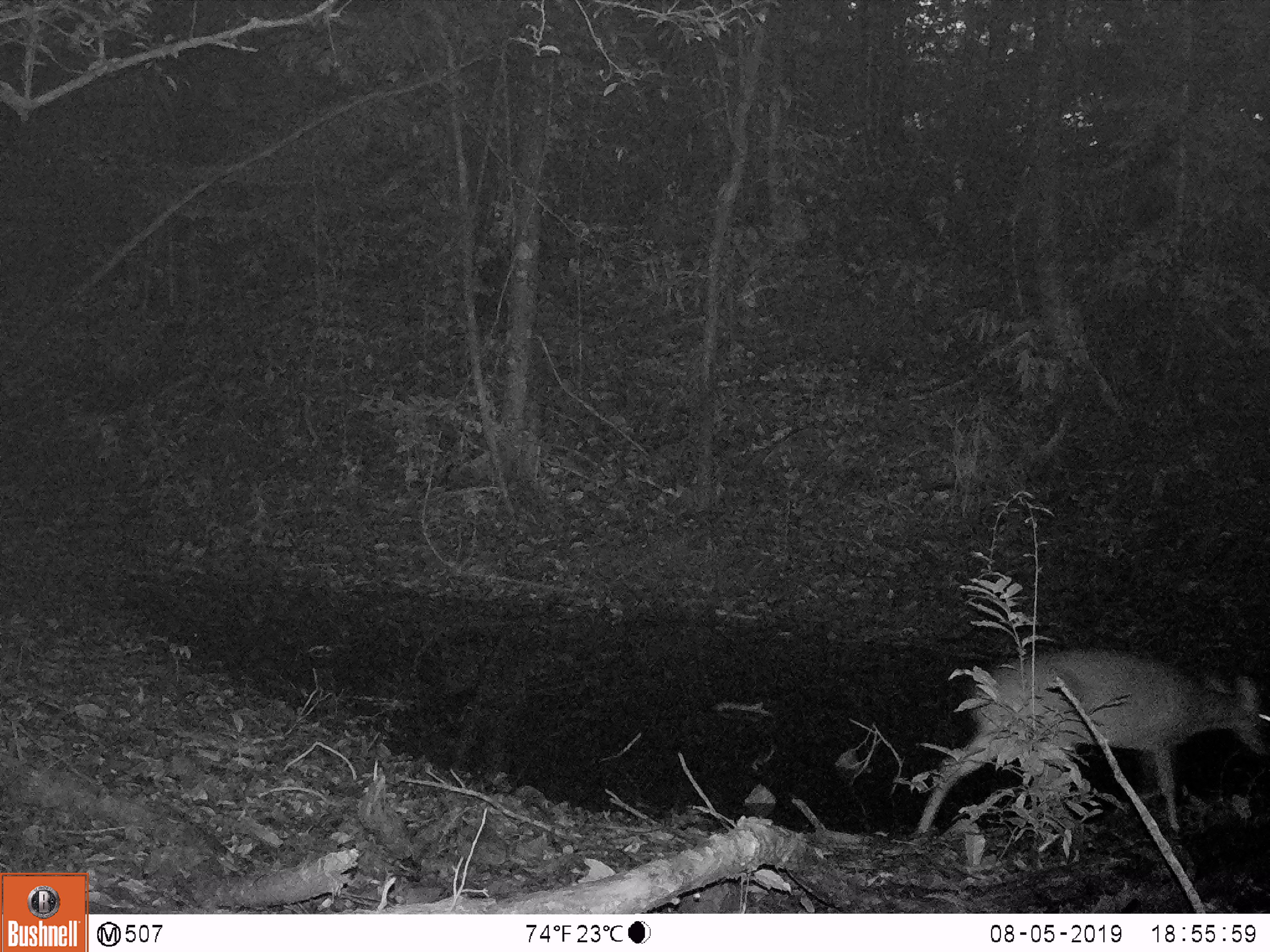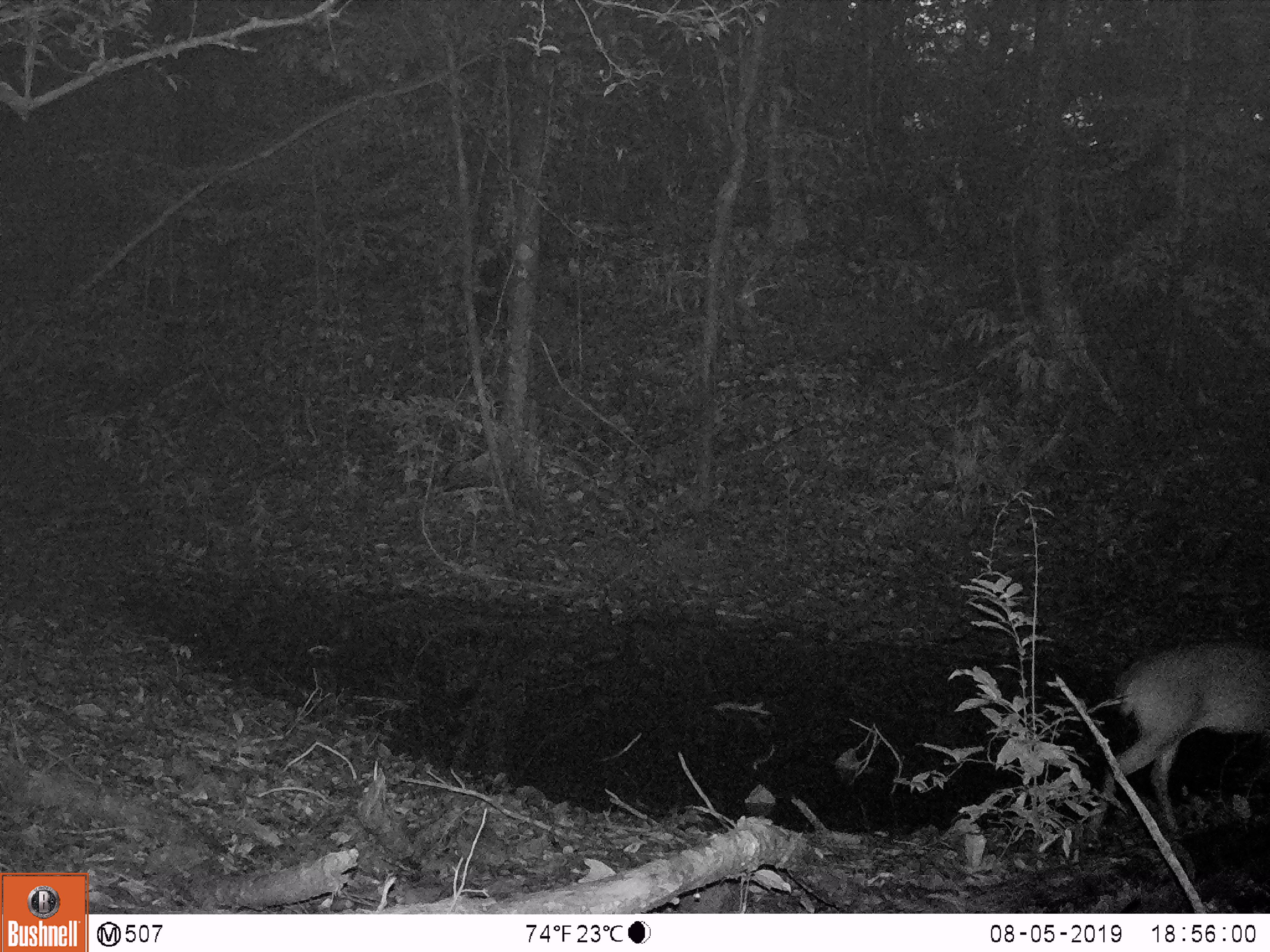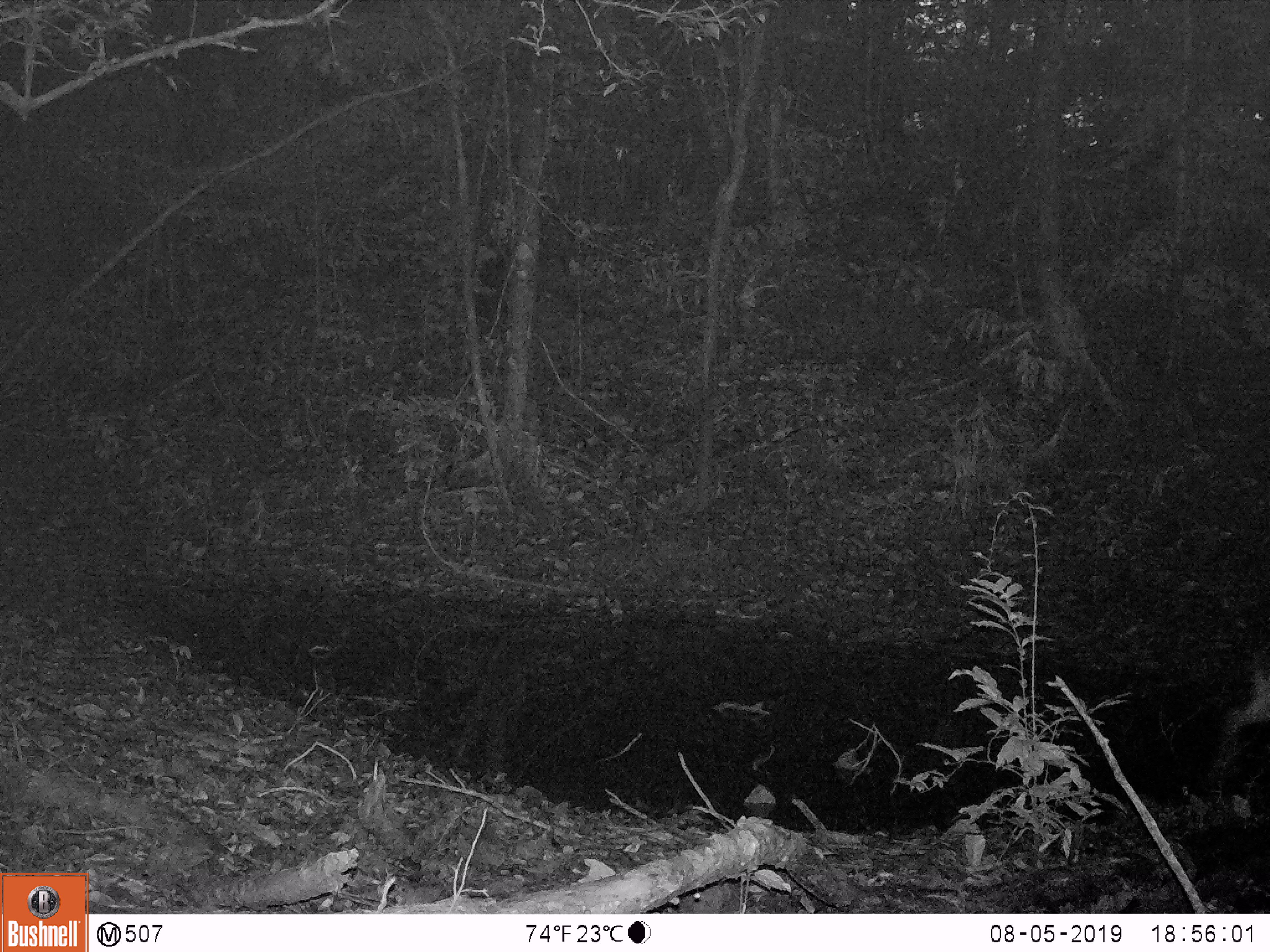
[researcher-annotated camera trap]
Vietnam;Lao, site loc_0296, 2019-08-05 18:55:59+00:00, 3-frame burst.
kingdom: Animalia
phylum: Chordata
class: Mammalia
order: Artiodactyla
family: Cervidae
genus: Muntiacus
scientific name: Muntiacus vuquangensis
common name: large-antlered muntjac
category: large antlered muntjac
Large antlered muntjac (large-antlered muntjac) (Muntiacus vuquangensis). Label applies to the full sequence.